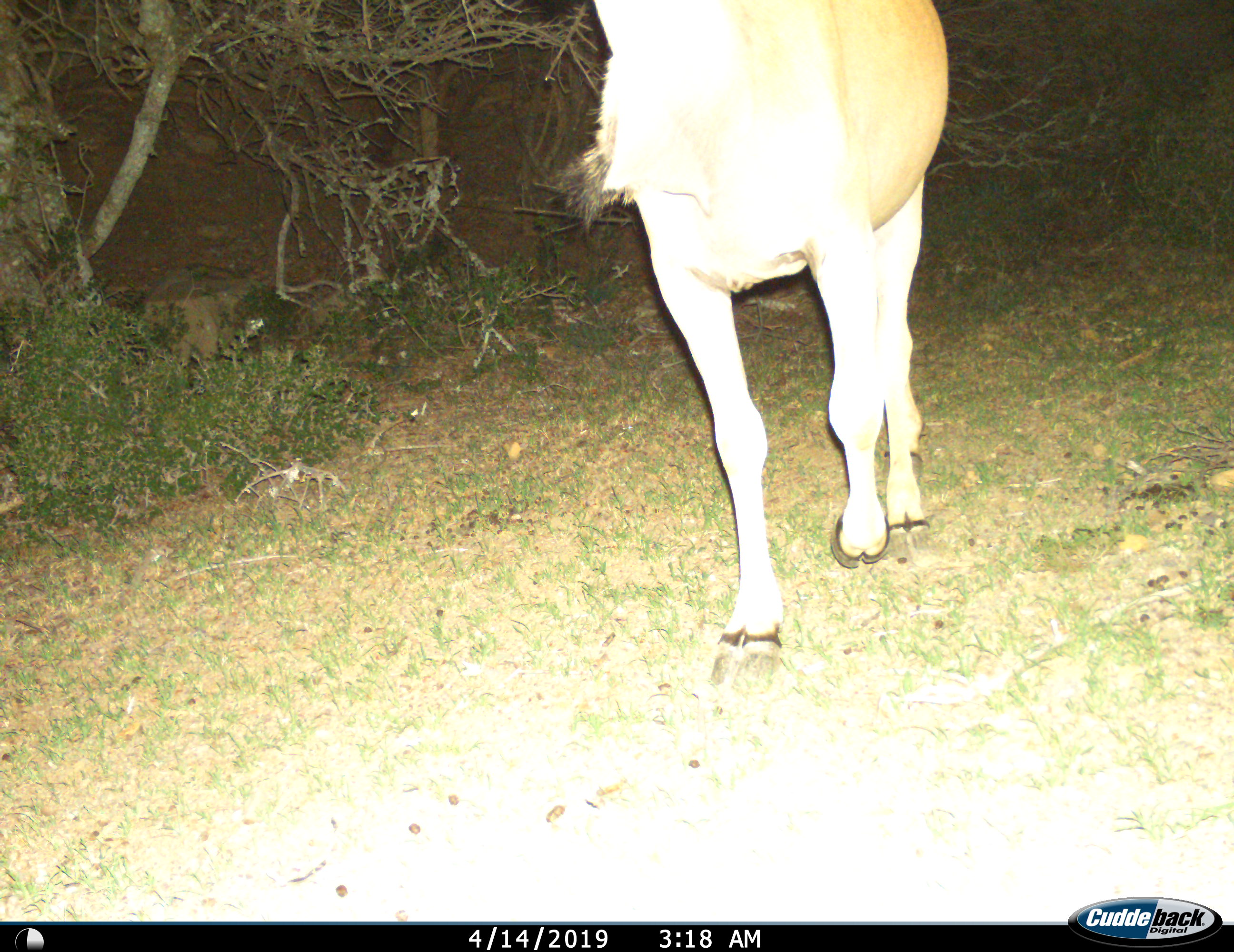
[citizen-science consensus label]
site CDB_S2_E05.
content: unidentified animal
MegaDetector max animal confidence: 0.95